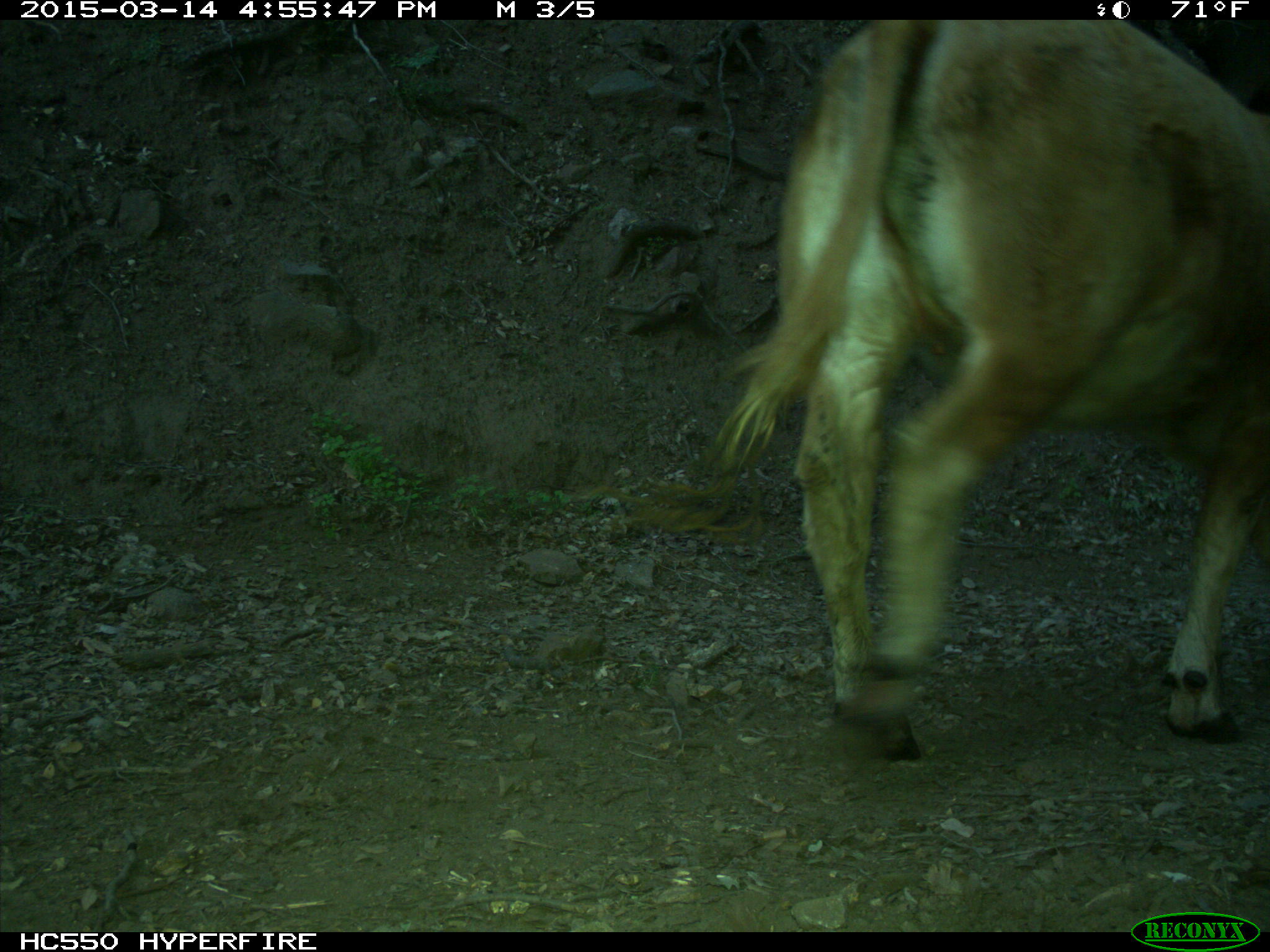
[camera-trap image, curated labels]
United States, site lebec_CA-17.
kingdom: Animalia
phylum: Chordata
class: Mammalia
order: Artiodactyla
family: Bovidae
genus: Bos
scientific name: Bos taurus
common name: domestic cow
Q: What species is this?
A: Bos taurus (domestic cow).